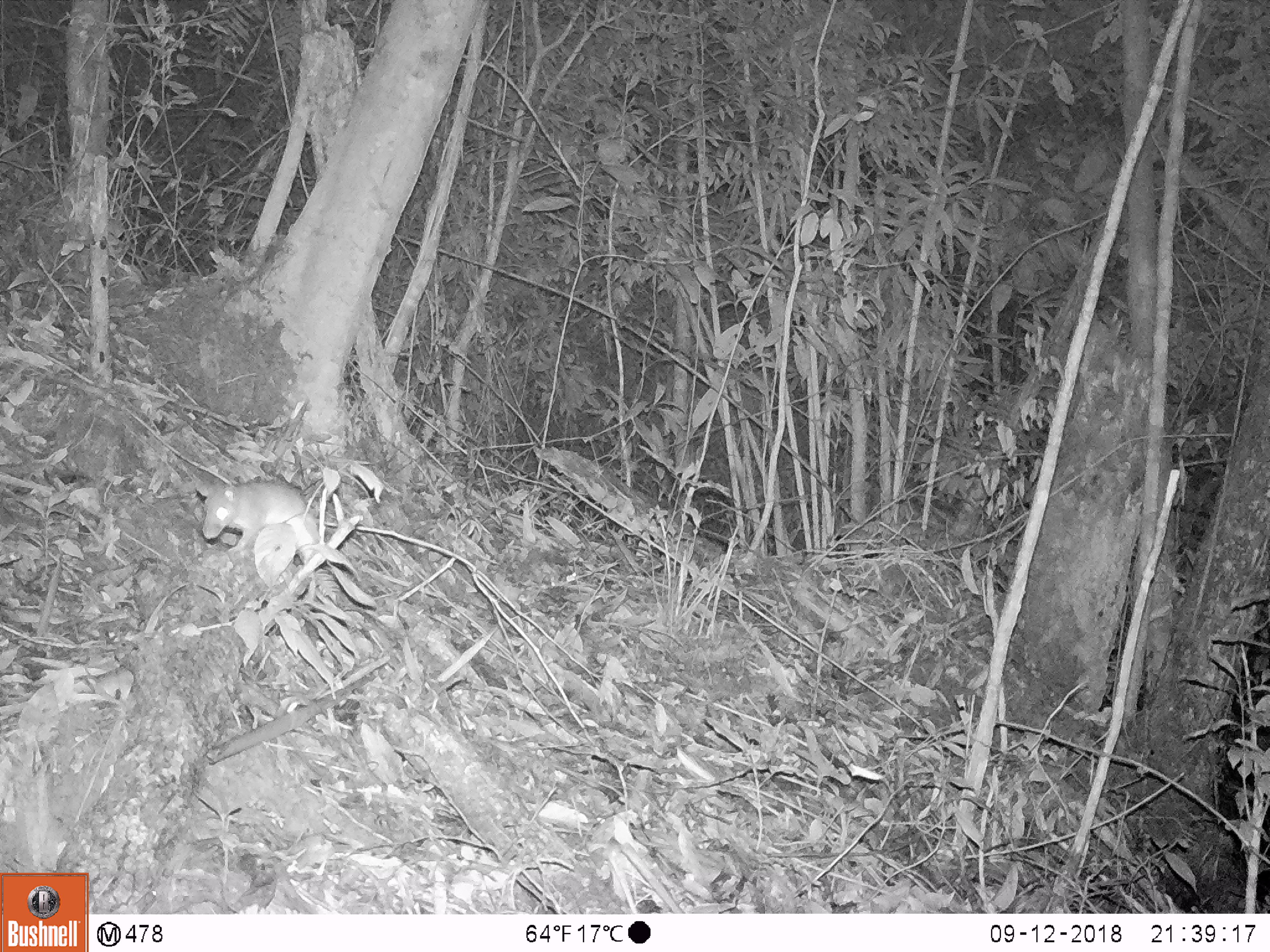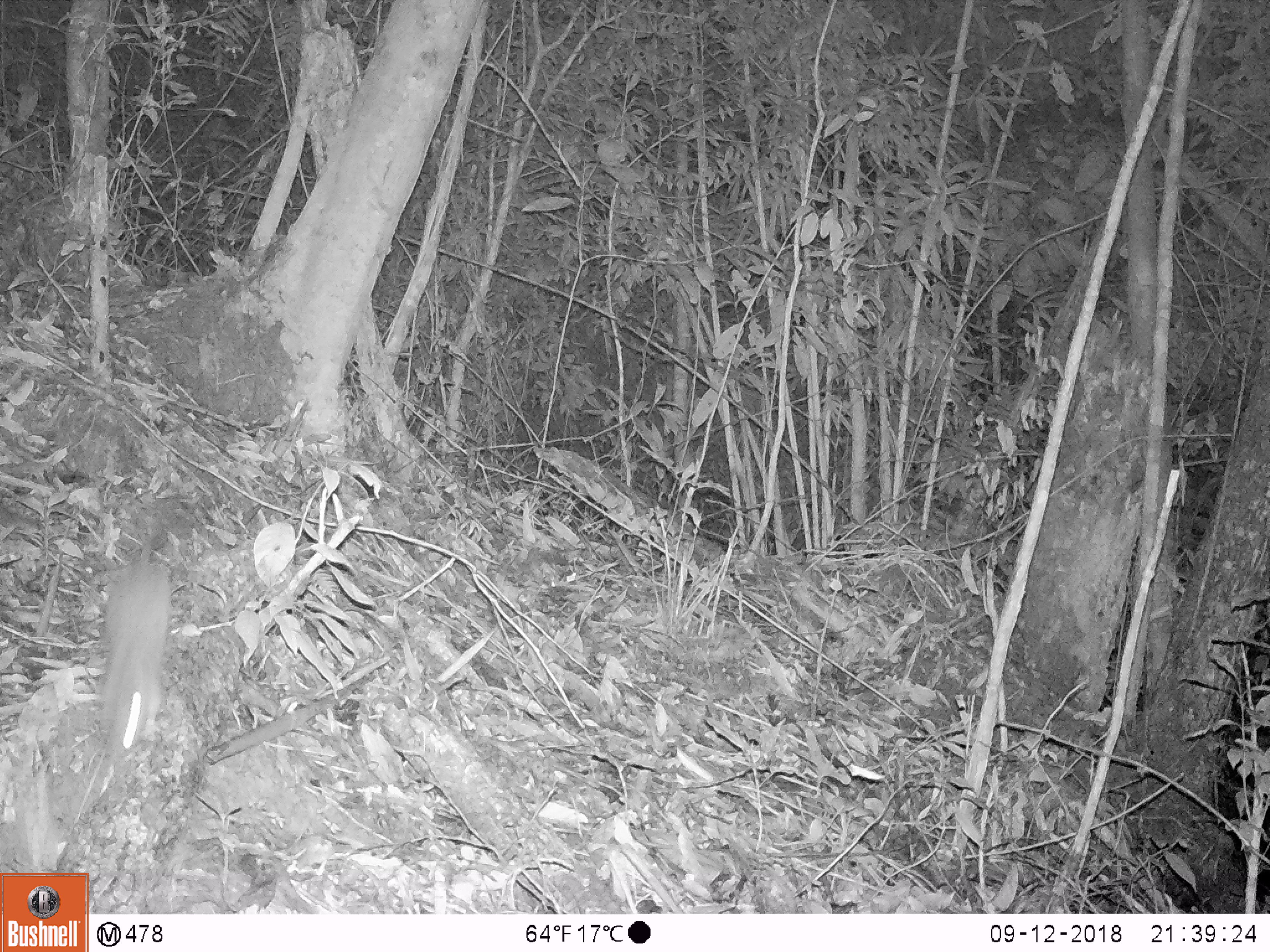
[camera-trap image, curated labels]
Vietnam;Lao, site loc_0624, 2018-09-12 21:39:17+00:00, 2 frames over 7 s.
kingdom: Animalia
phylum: Chordata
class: Mammalia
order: Rodentia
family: Muridae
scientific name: Muridae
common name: old-world mice and rats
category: unidentified murid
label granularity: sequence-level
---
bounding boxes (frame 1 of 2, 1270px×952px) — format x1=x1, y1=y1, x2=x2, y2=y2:
unidentified murid: x1=194, y1=478, x2=377, y2=608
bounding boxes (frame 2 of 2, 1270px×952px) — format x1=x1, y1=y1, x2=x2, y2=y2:
unidentified murid: x1=97, y1=518, x2=172, y2=761